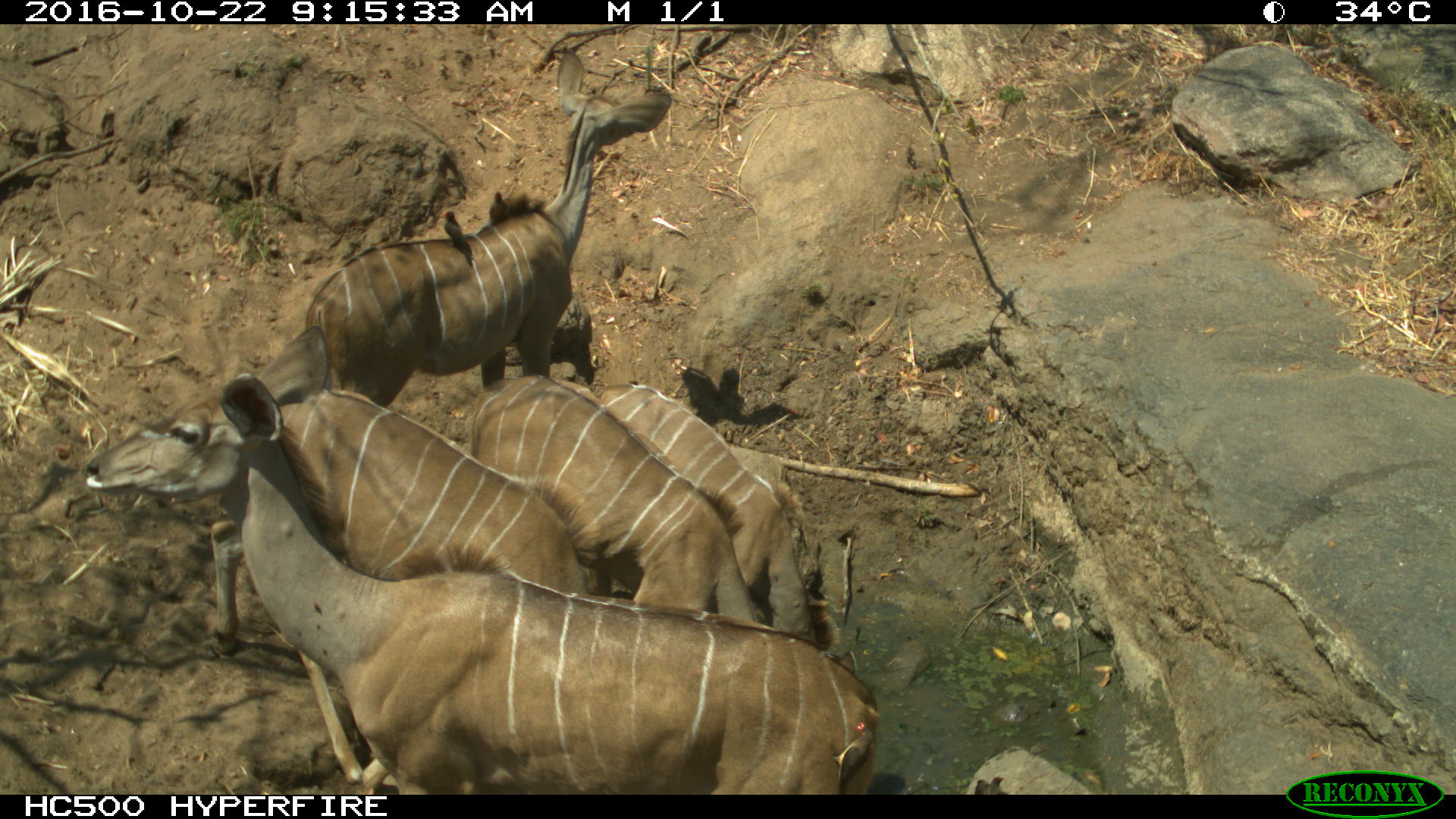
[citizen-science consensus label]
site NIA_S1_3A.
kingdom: Animalia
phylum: Chordata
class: Aves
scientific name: Aves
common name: bird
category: birdother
Birdother (bird) (Aves), count 2. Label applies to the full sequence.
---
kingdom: Animalia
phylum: Chordata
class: Mammalia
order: Artiodactyla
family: Bovidae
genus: Tragelaphus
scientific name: Tragelaphus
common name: kudu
Kudu (Tragelaphus), count 5. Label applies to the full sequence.